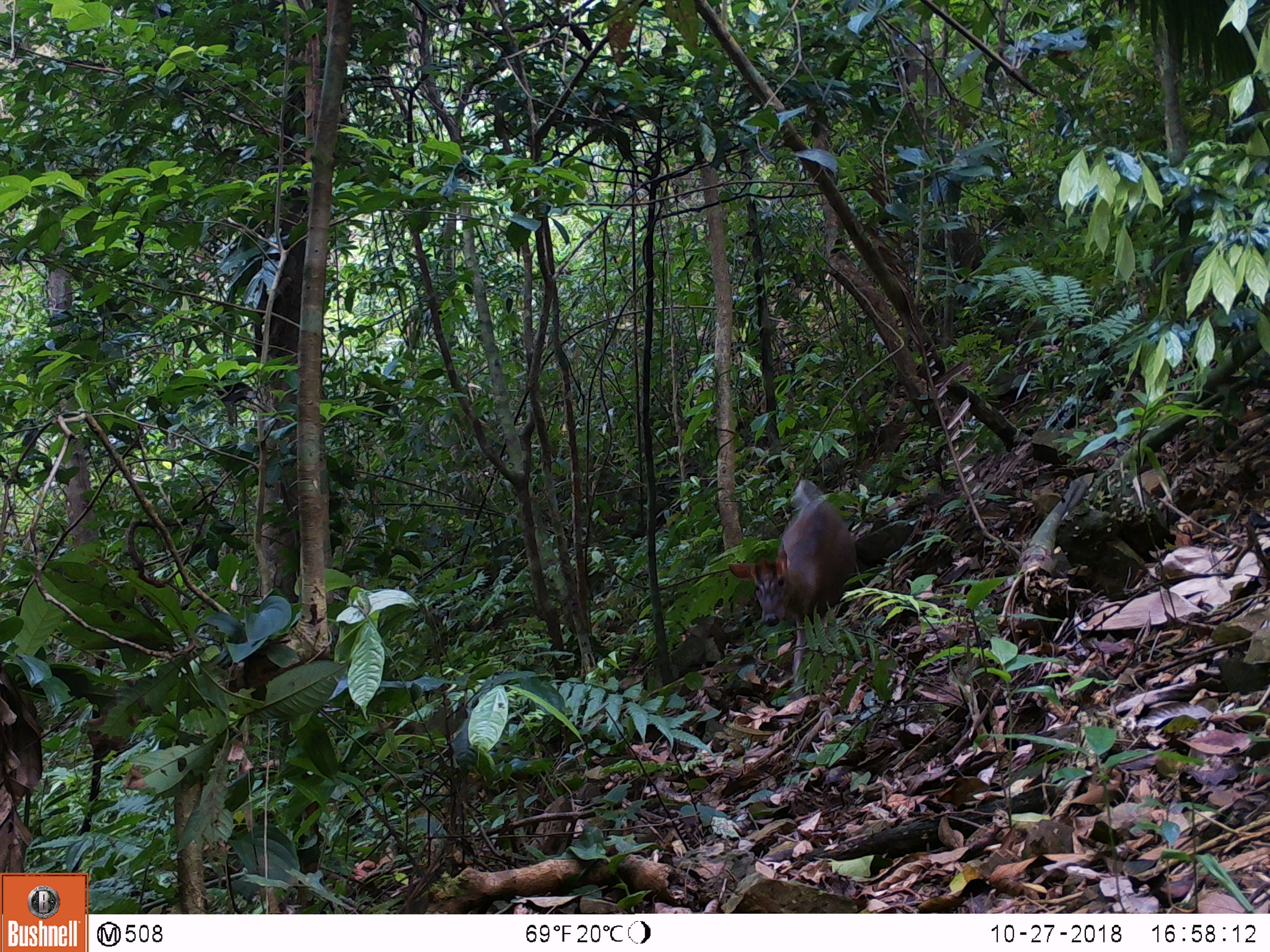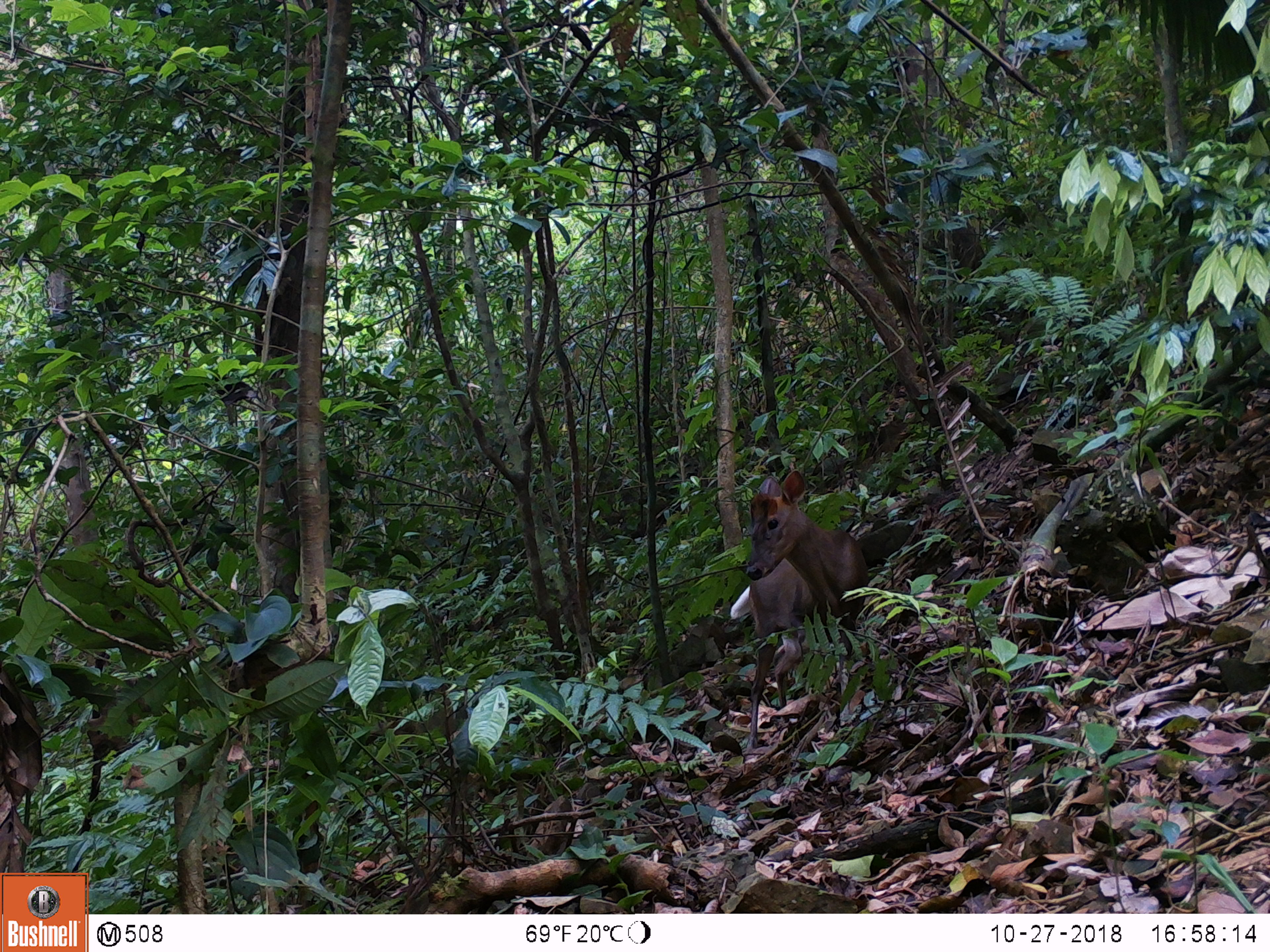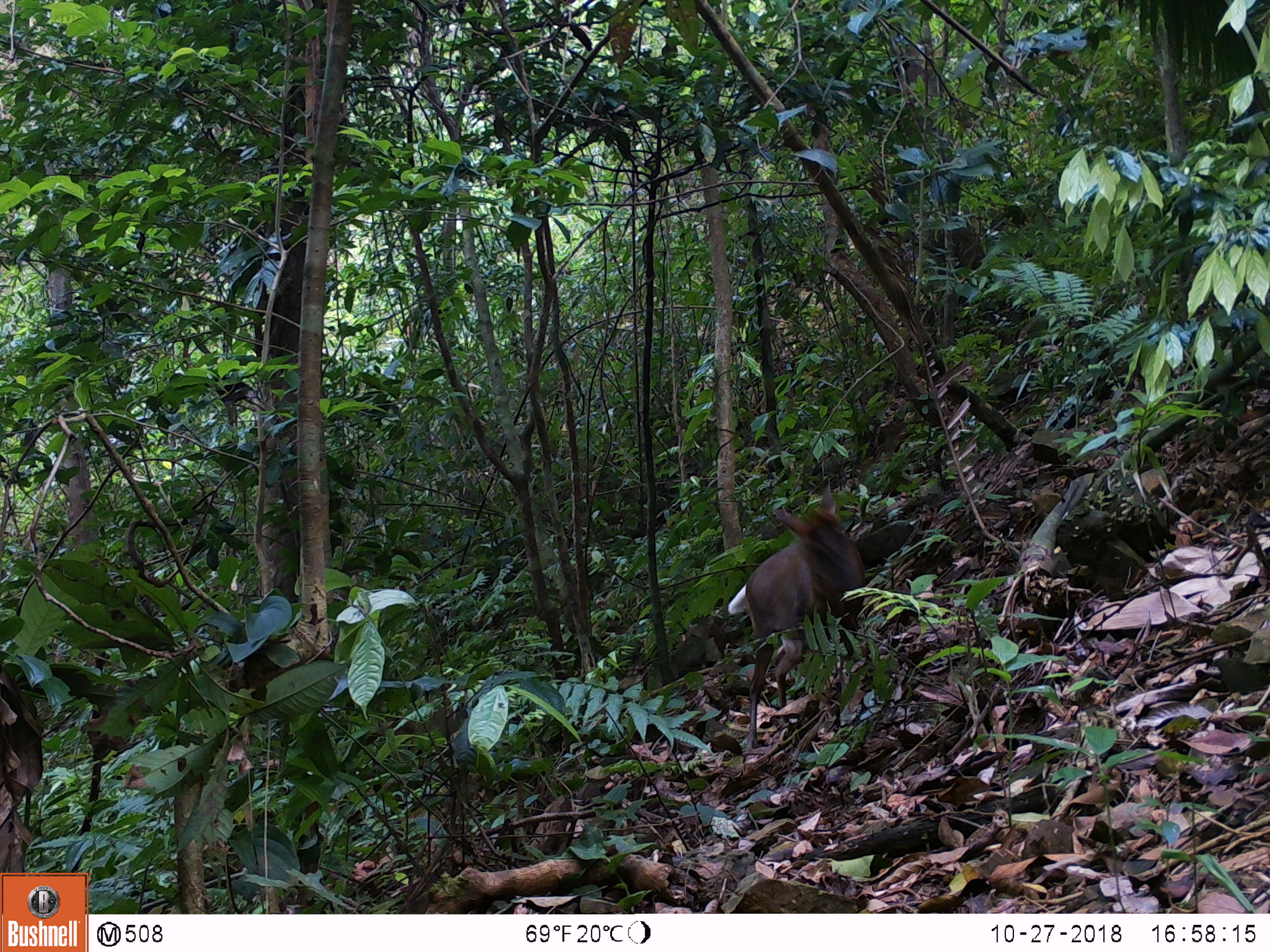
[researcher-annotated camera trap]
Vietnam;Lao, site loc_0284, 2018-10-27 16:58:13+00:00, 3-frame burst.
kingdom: Animalia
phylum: Chordata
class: Mammalia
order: Artiodactyla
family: Cervidae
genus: Muntiacus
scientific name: Muntiacus rooseveltorum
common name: roosevelt's muntjac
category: roosevelts muntjac group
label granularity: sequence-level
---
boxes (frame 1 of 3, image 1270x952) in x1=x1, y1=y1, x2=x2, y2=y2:
roosevelts muntjac group: x1=727, y1=478, x2=856, y2=698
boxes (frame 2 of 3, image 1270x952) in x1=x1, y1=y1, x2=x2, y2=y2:
roosevelts muntjac group: x1=729, y1=468, x2=868, y2=751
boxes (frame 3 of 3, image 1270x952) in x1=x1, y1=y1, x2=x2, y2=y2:
roosevelts muntjac group: x1=727, y1=480, x2=865, y2=749